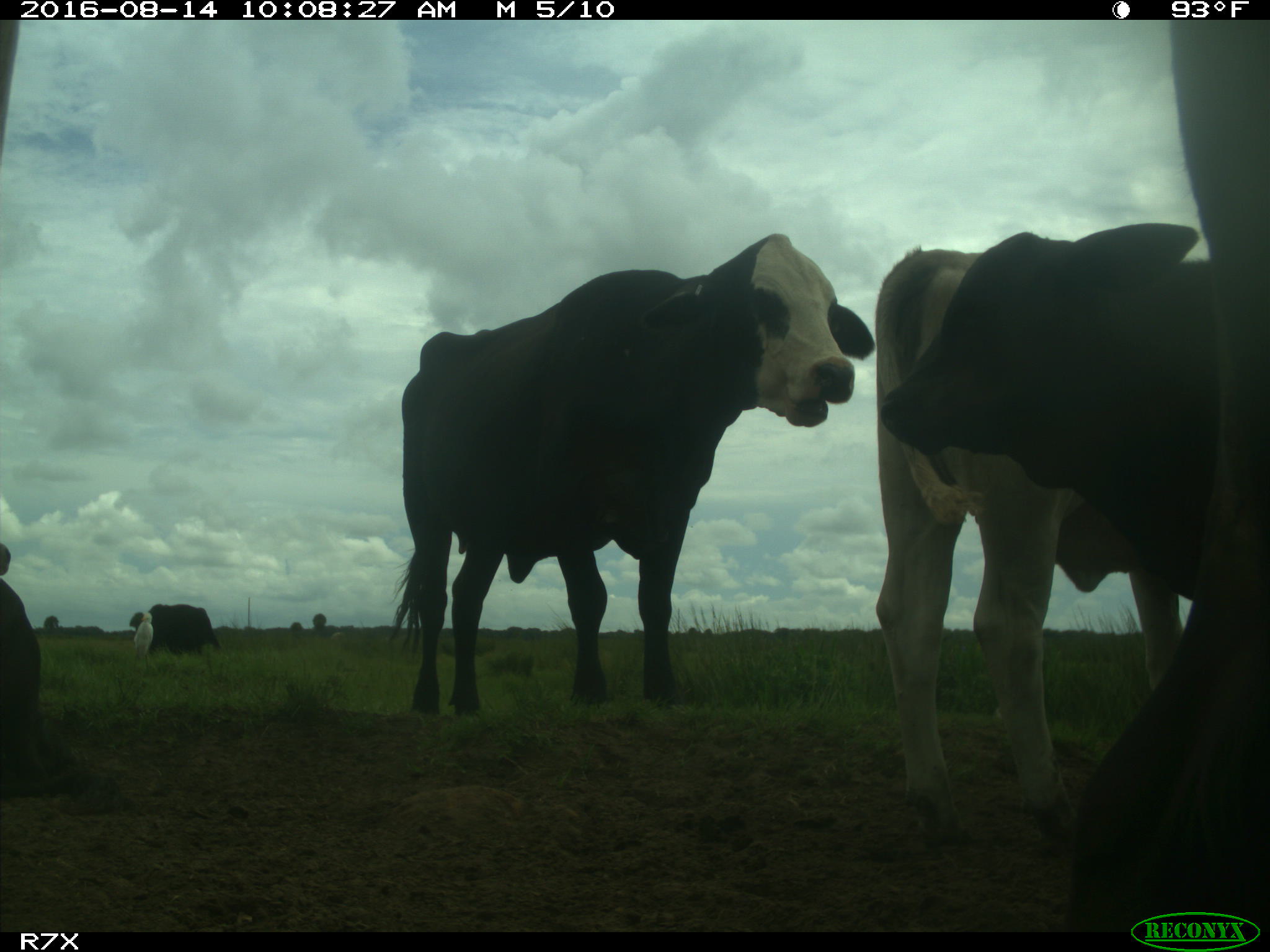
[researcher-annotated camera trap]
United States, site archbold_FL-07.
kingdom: Animalia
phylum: Chordata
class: Mammalia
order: Artiodactyla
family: Bovidae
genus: Bos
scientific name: Bos taurus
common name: domestic cow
Bos taurus (domestic cow).